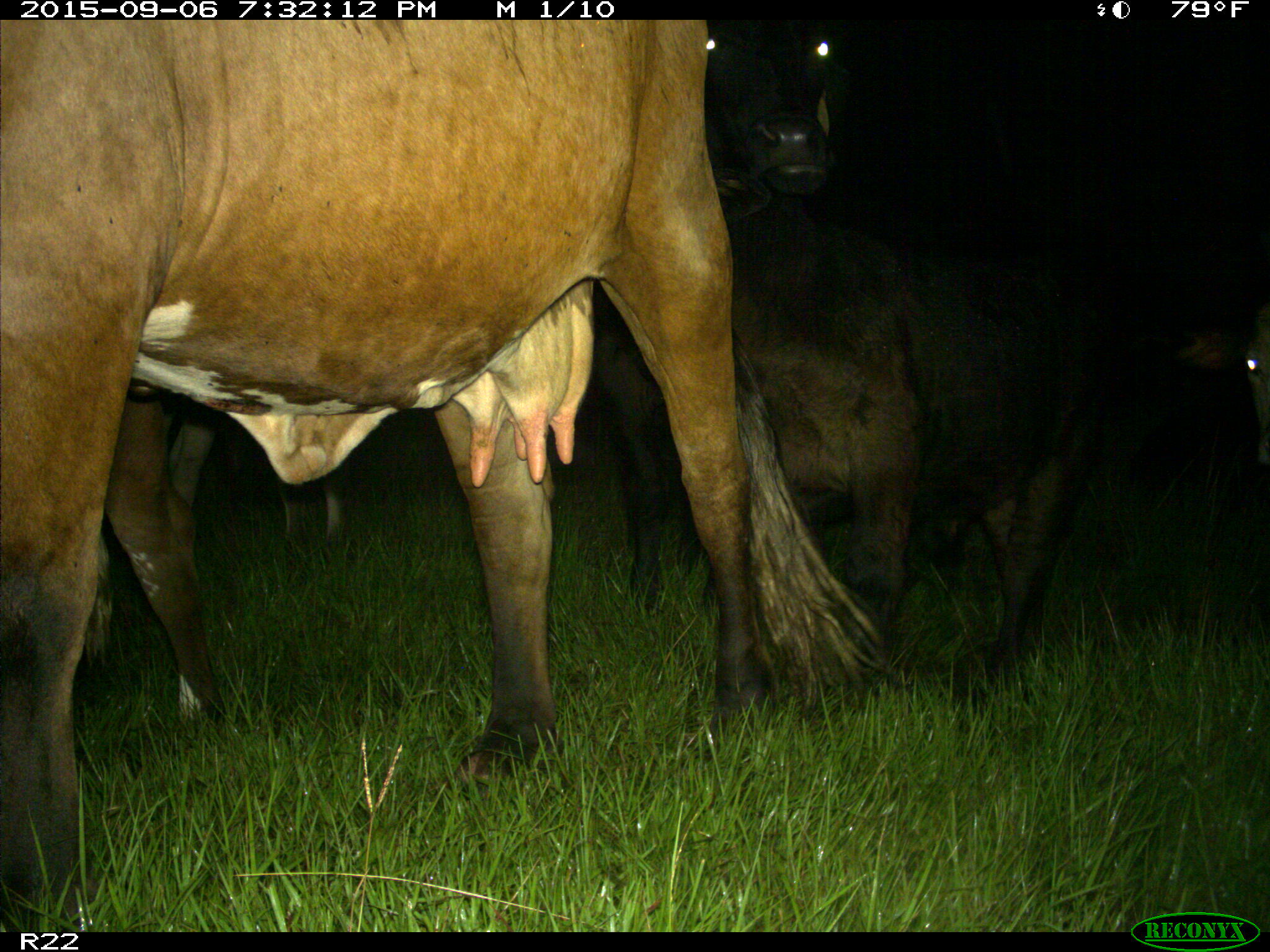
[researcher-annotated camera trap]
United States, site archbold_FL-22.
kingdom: Animalia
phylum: Chordata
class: Mammalia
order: Artiodactyla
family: Bovidae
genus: Bos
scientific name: Bos taurus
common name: domestic cow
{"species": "Bos taurus (domestic cow)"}